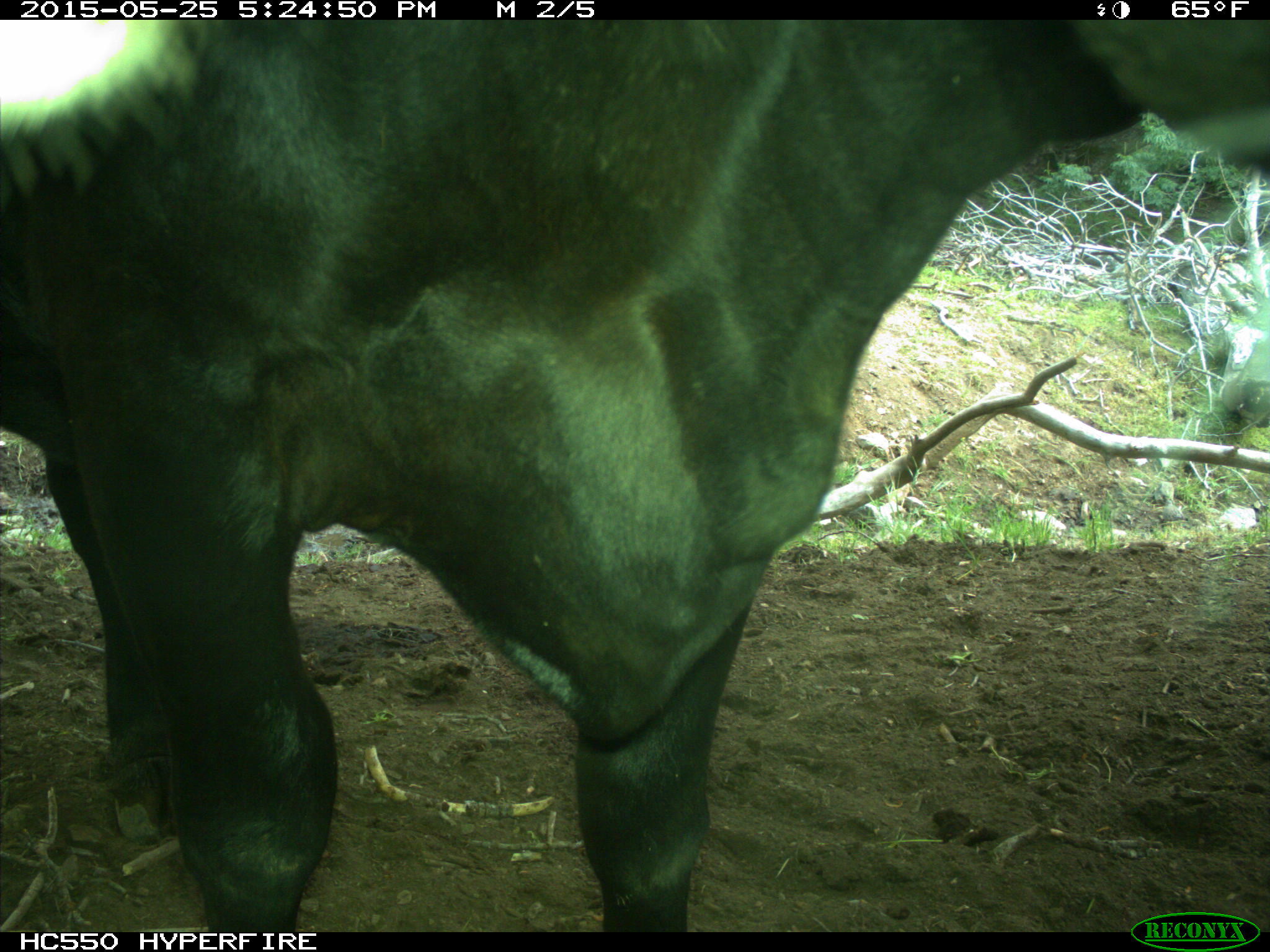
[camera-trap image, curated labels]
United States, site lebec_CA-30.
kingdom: Animalia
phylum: Chordata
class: Mammalia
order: Artiodactyla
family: Bovidae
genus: Bos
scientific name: Bos taurus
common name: domestic cow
Bos taurus (domestic cow).